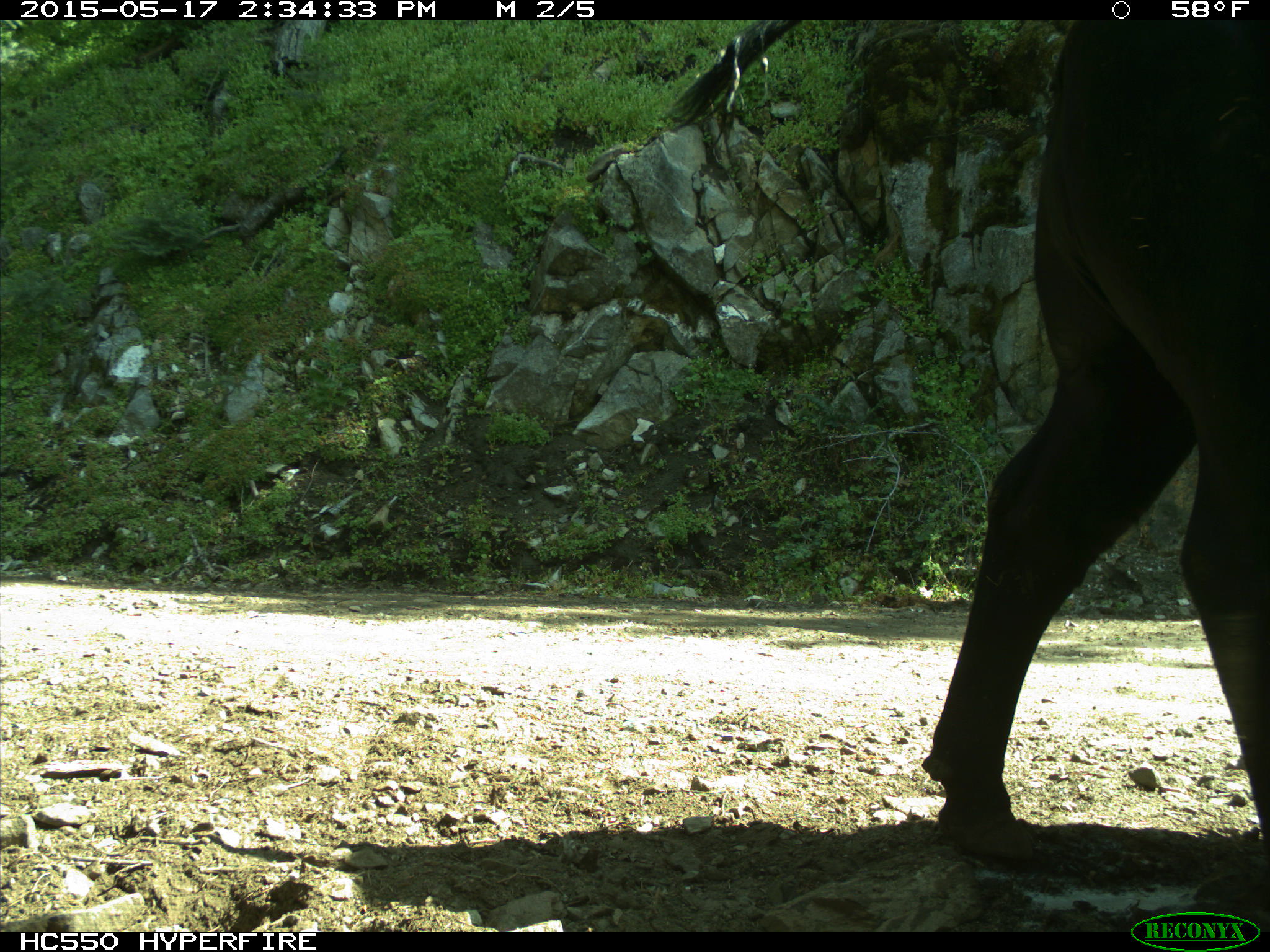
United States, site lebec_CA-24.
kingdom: Animalia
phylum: Chordata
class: Mammalia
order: Artiodactyla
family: Bovidae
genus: Bos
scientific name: Bos taurus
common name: domestic cow